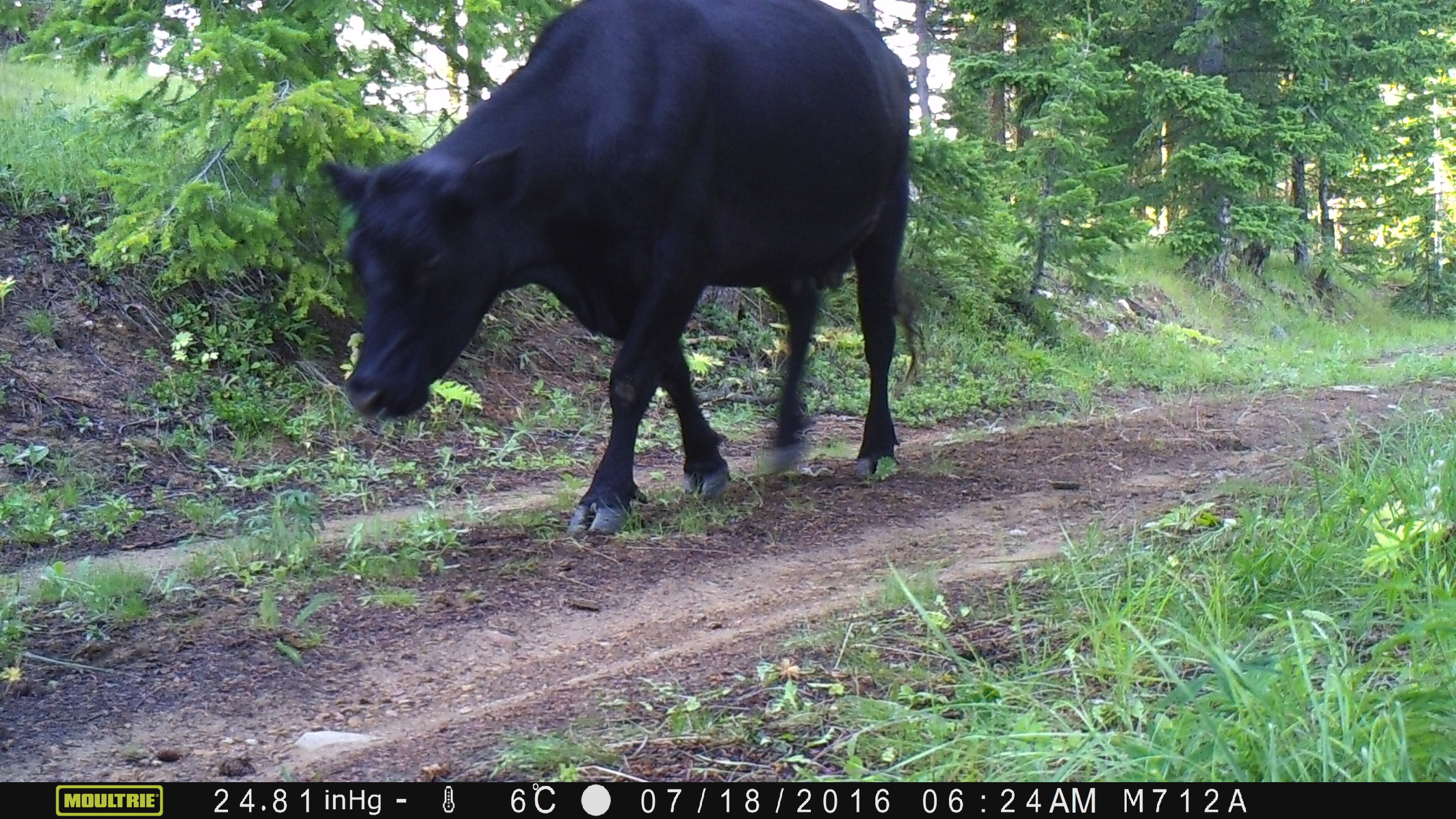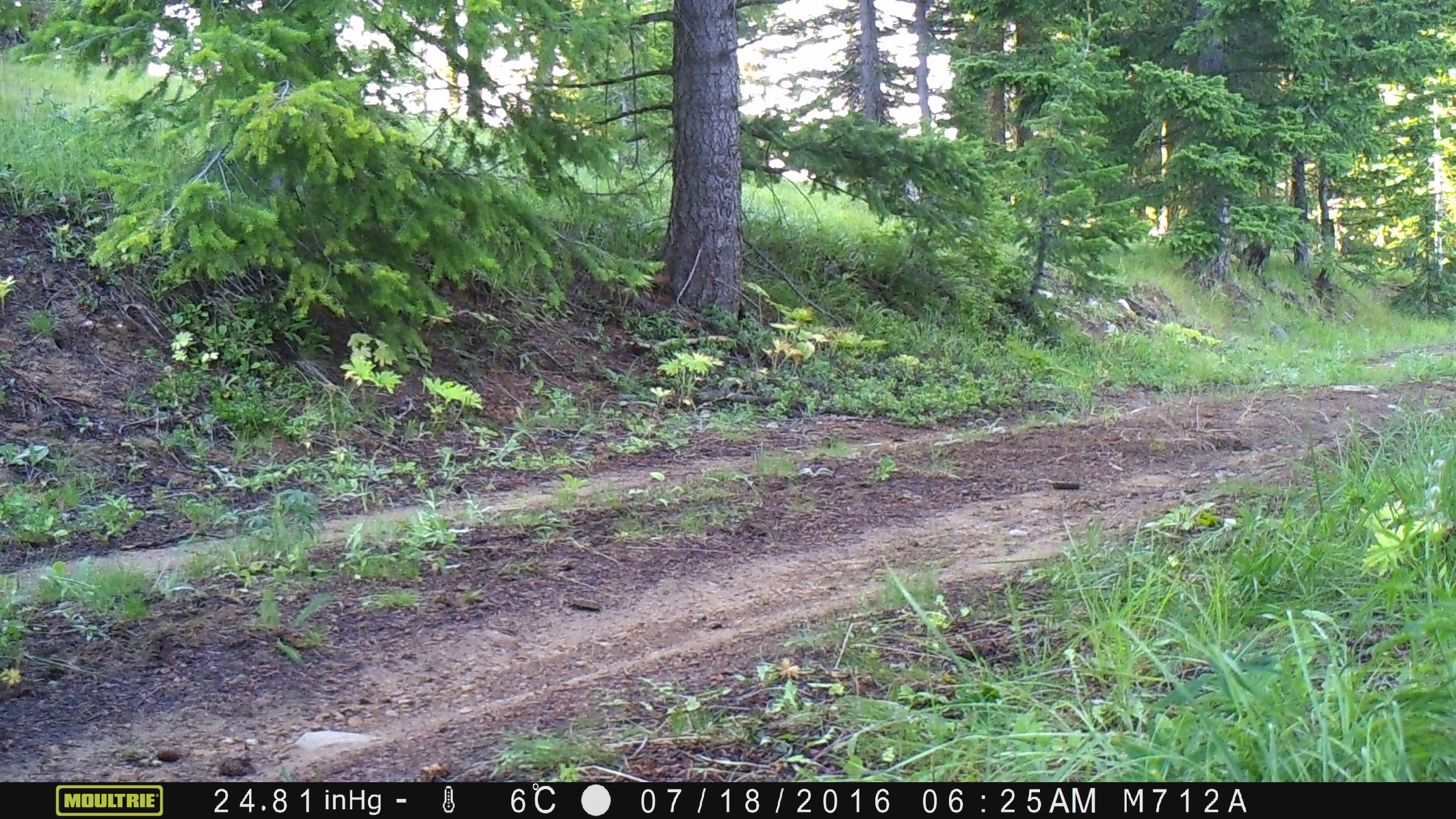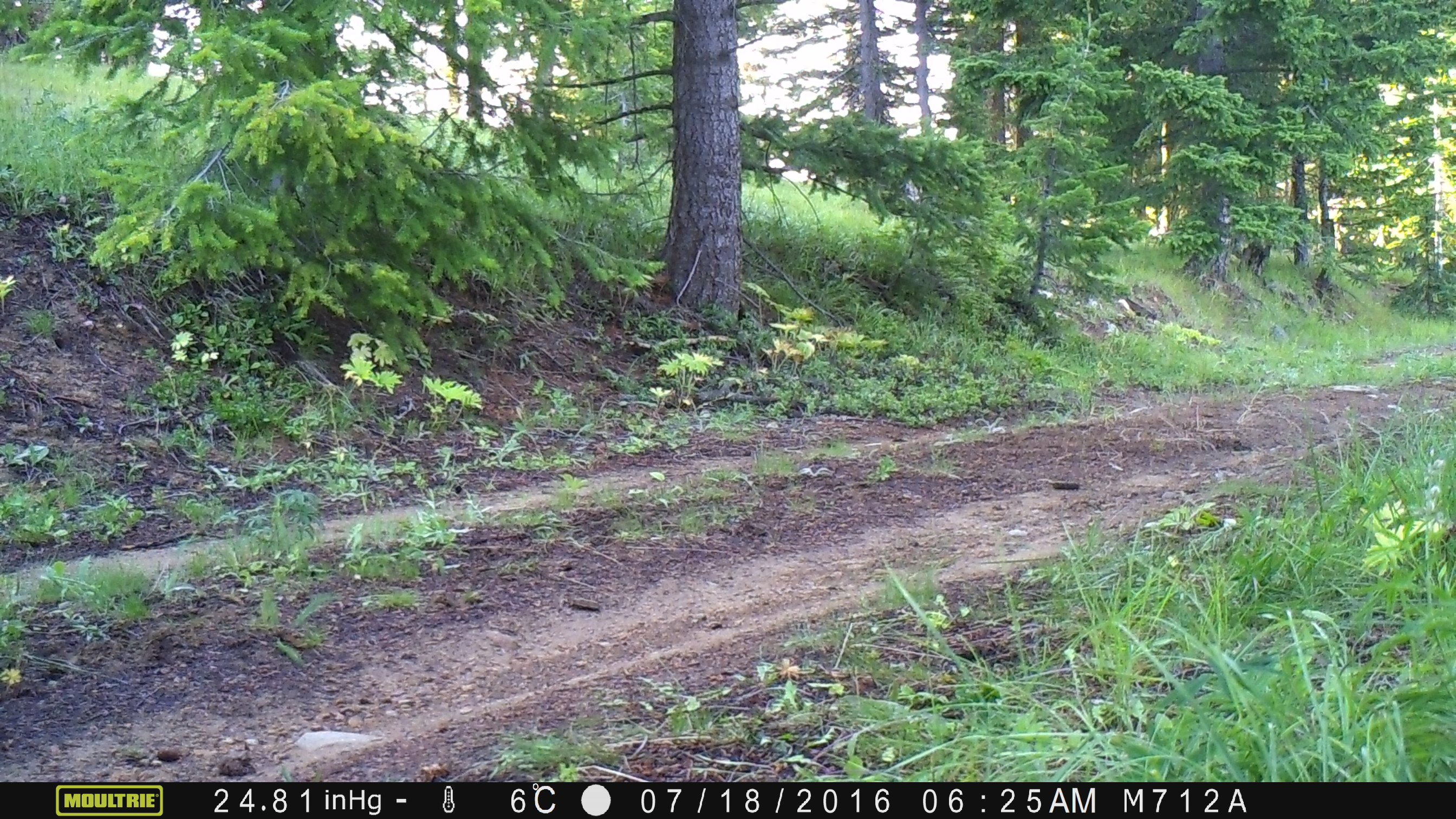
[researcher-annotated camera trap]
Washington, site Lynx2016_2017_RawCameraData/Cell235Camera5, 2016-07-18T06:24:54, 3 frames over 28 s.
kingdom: Animalia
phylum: Chordata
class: Mammalia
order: Artiodactyla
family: Bovidae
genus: Bos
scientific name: Bos taurus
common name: domestic cattle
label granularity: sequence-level